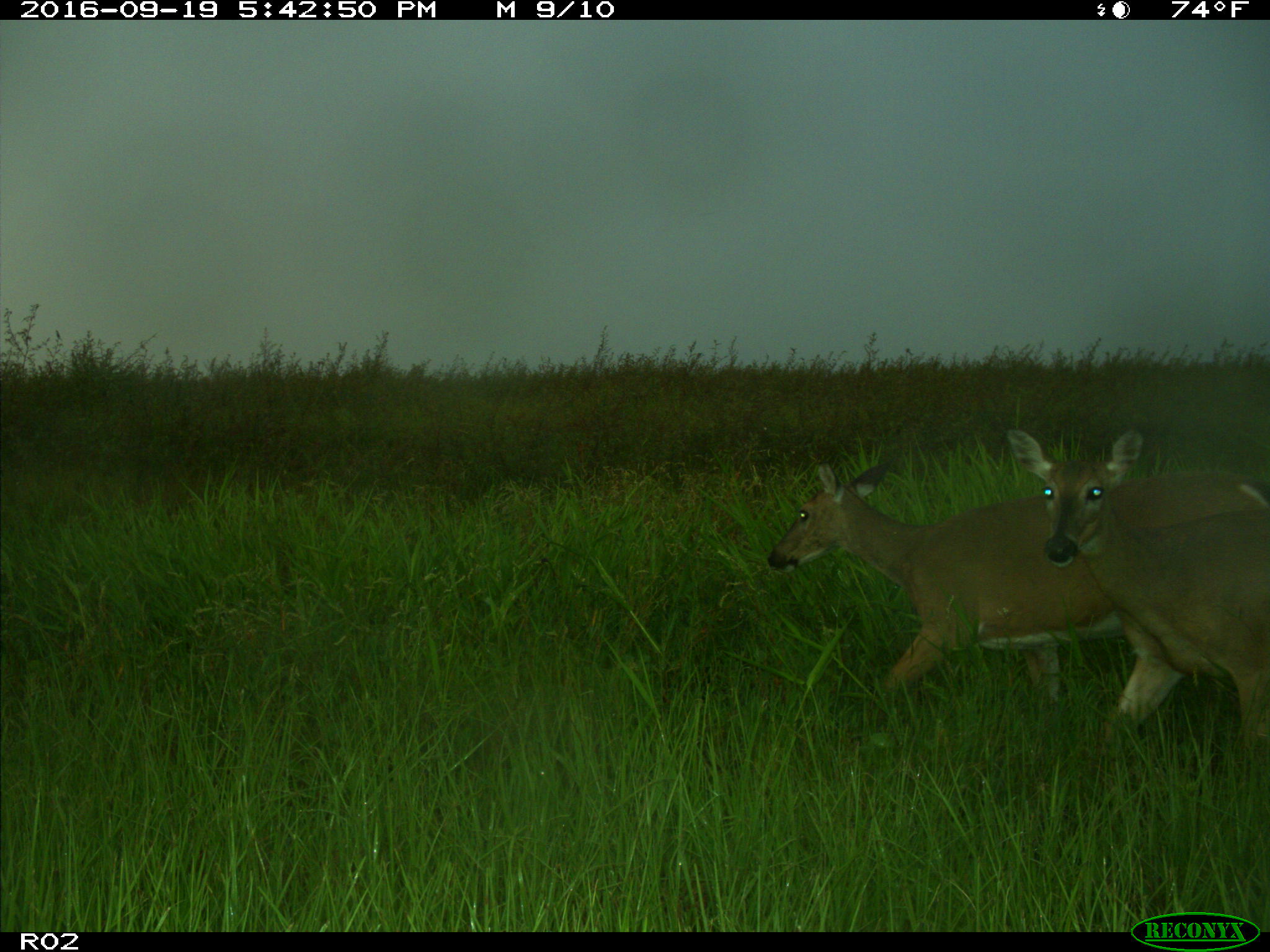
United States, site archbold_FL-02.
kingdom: Animalia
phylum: Chordata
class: Mammalia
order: Artiodactyla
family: Cervidae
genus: Odocoileus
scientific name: Odocoileus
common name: deer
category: unidentified deer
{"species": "unidentified deer (deer) (Odocoileus)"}